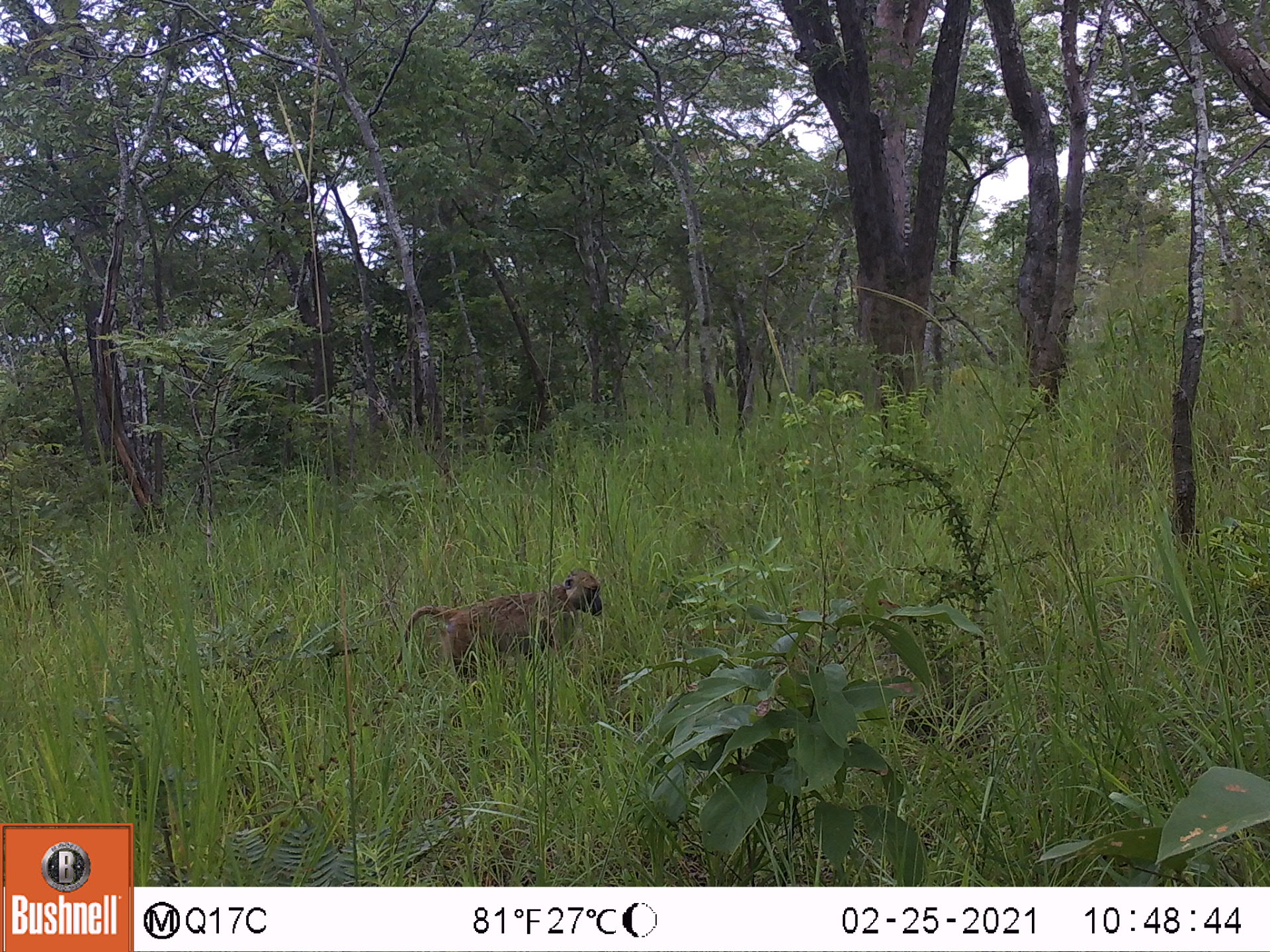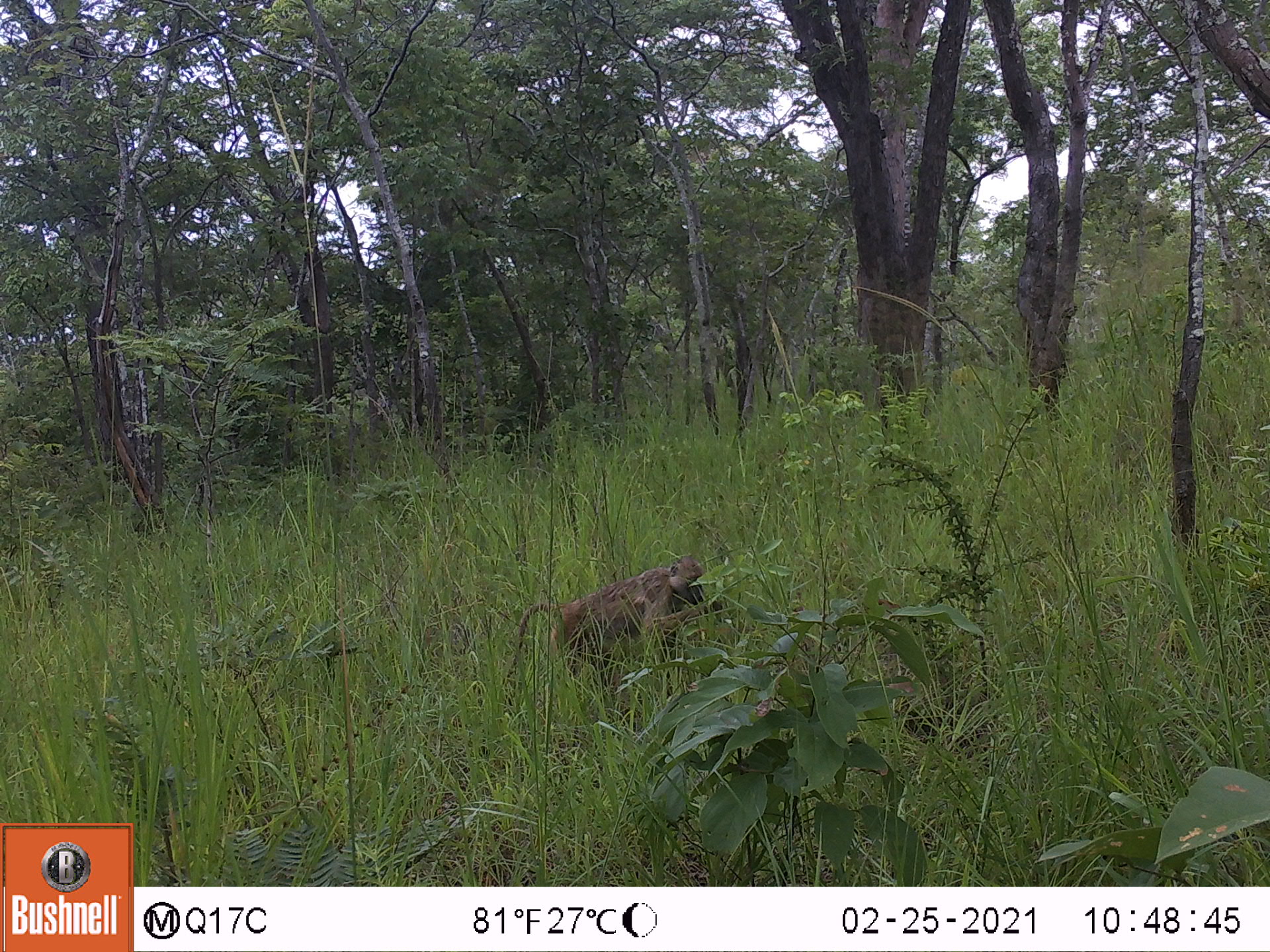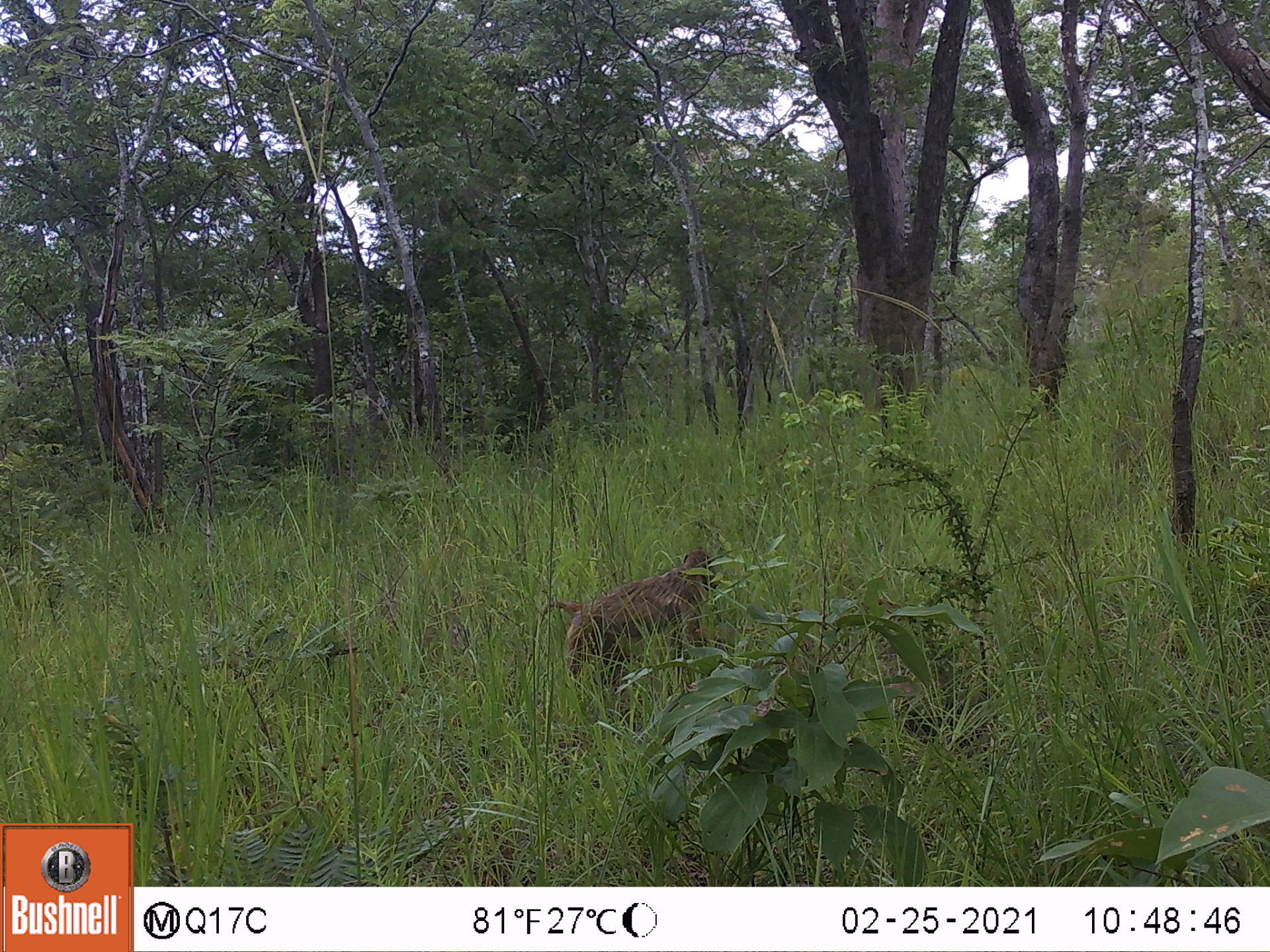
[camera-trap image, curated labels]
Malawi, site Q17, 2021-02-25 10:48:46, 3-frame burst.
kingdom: Animalia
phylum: Chordata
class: Mammalia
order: Primates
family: Cercopithecidae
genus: Papio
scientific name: Papio cynocephalus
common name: yellow baboon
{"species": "yellow baboon (Papio cynocephalus)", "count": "1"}